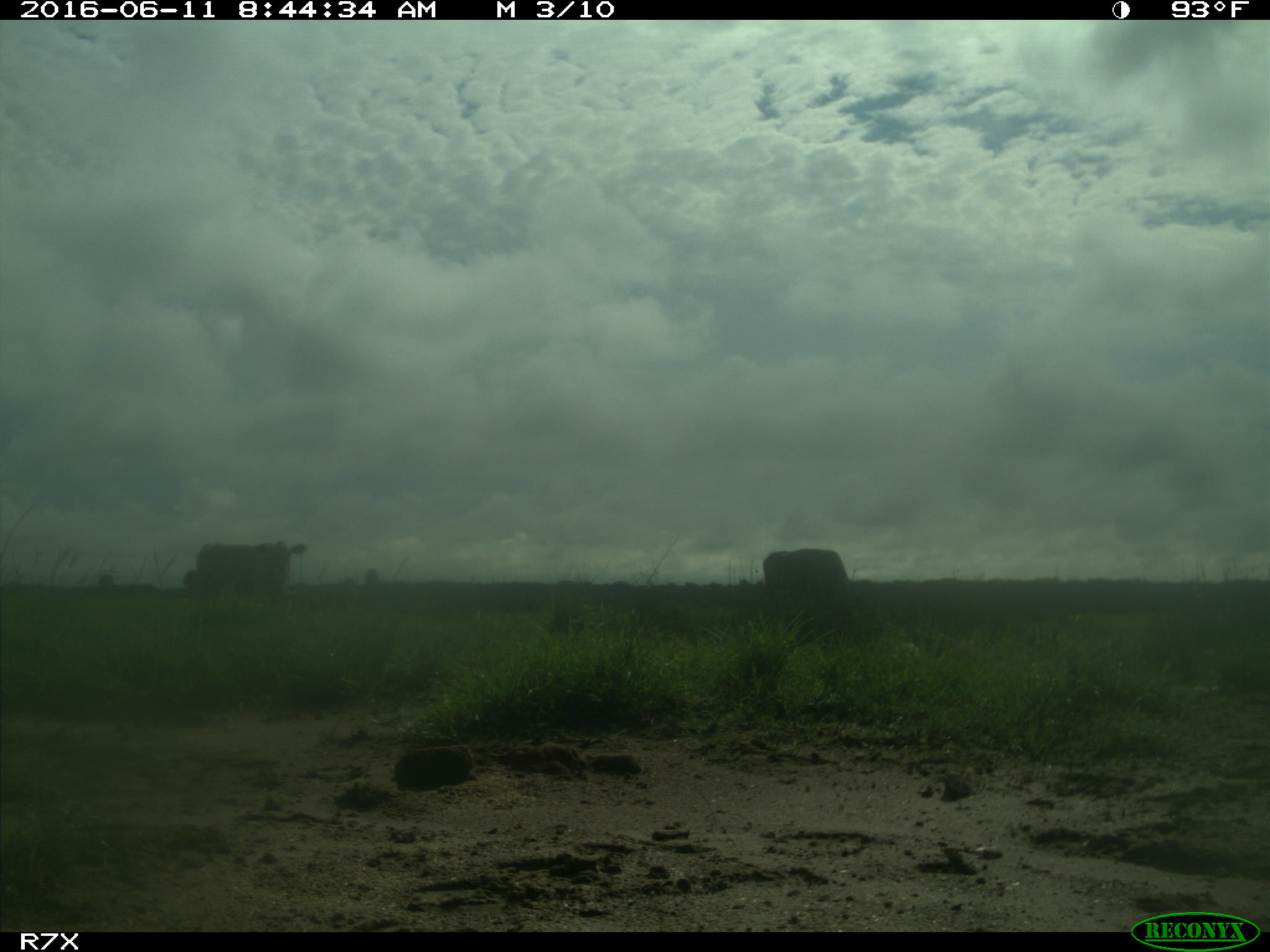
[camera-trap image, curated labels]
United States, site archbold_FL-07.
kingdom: Animalia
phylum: Chordata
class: Mammalia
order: Artiodactyla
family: Bovidae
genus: Bos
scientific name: Bos taurus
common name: domestic cow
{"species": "Bos taurus (domestic cow)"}